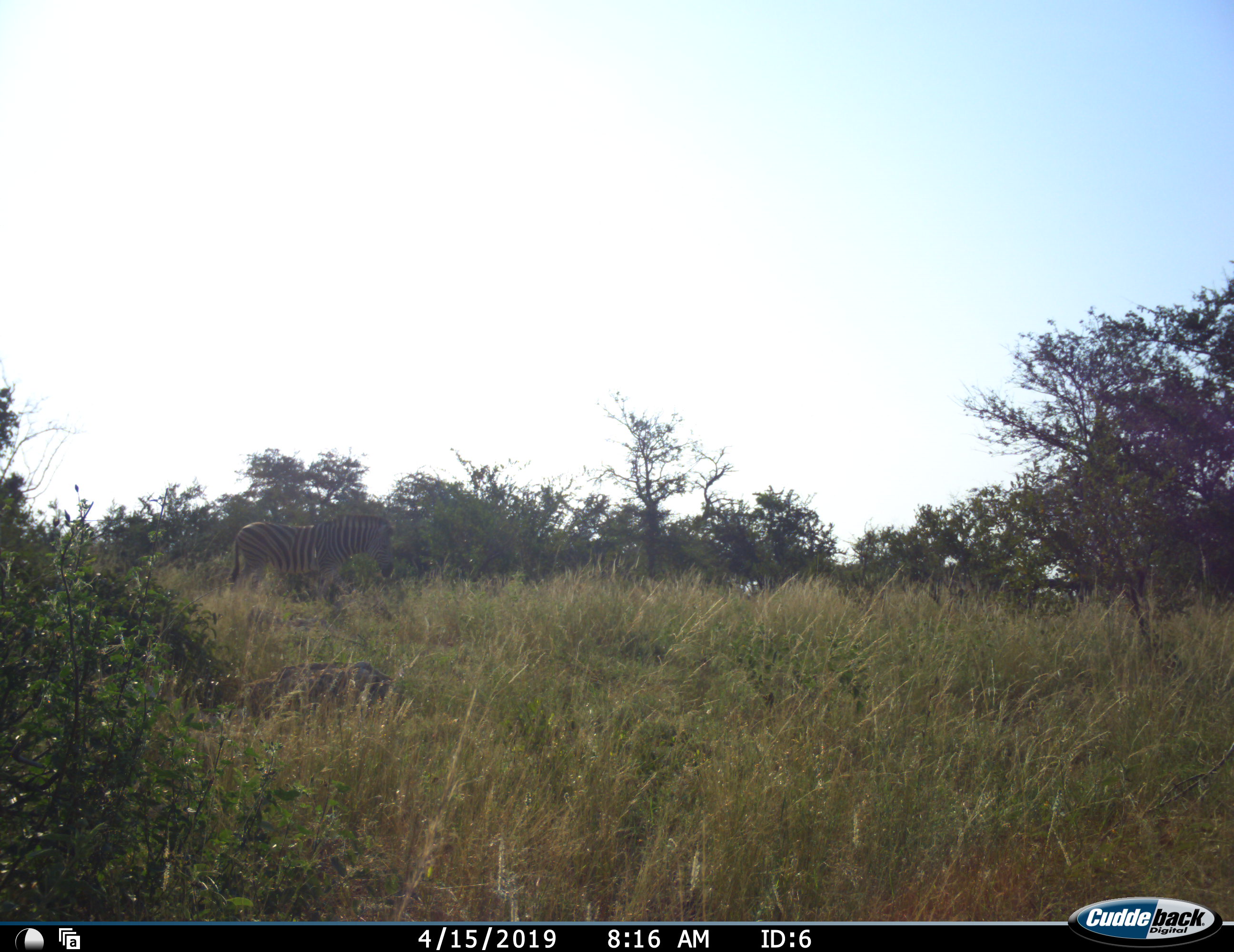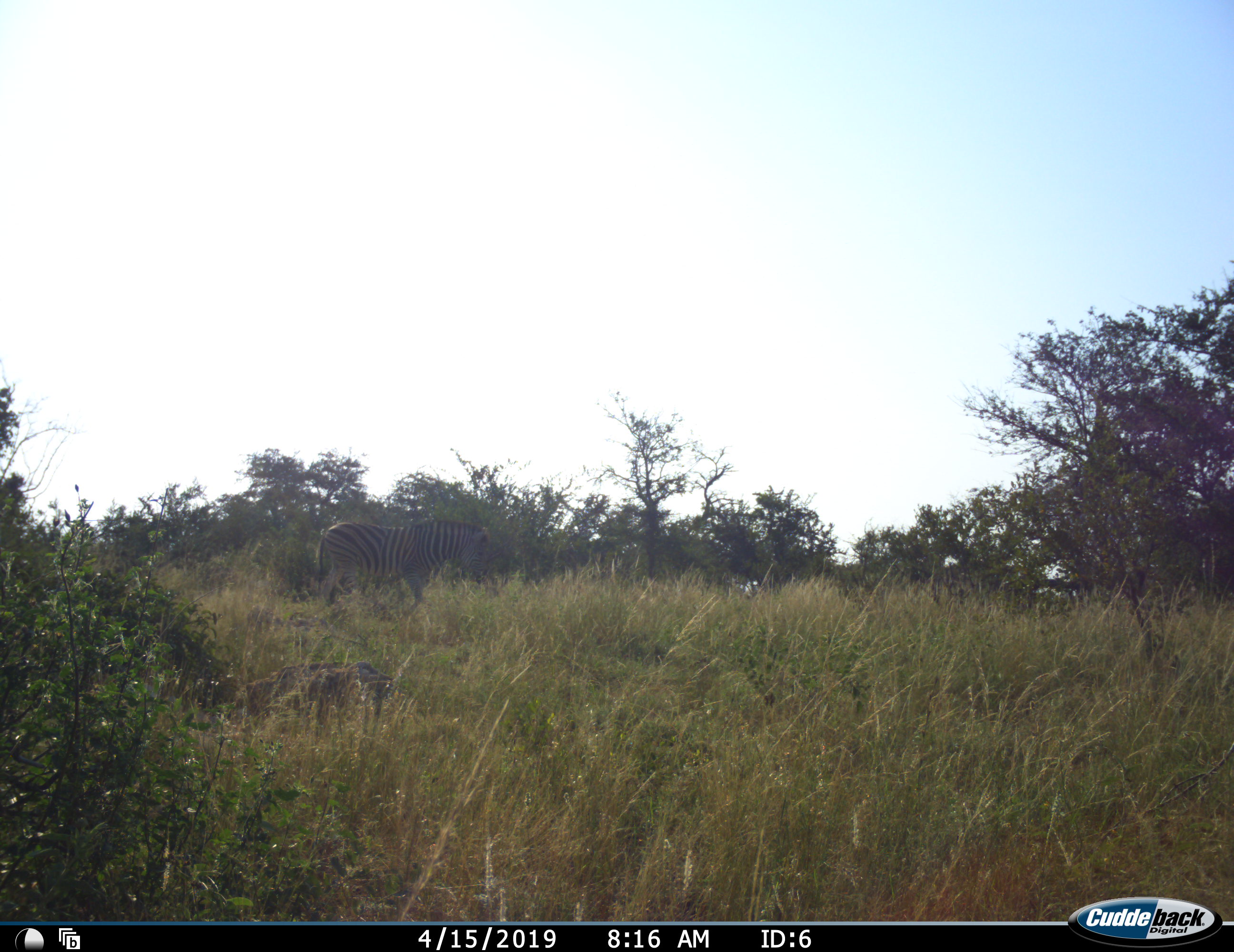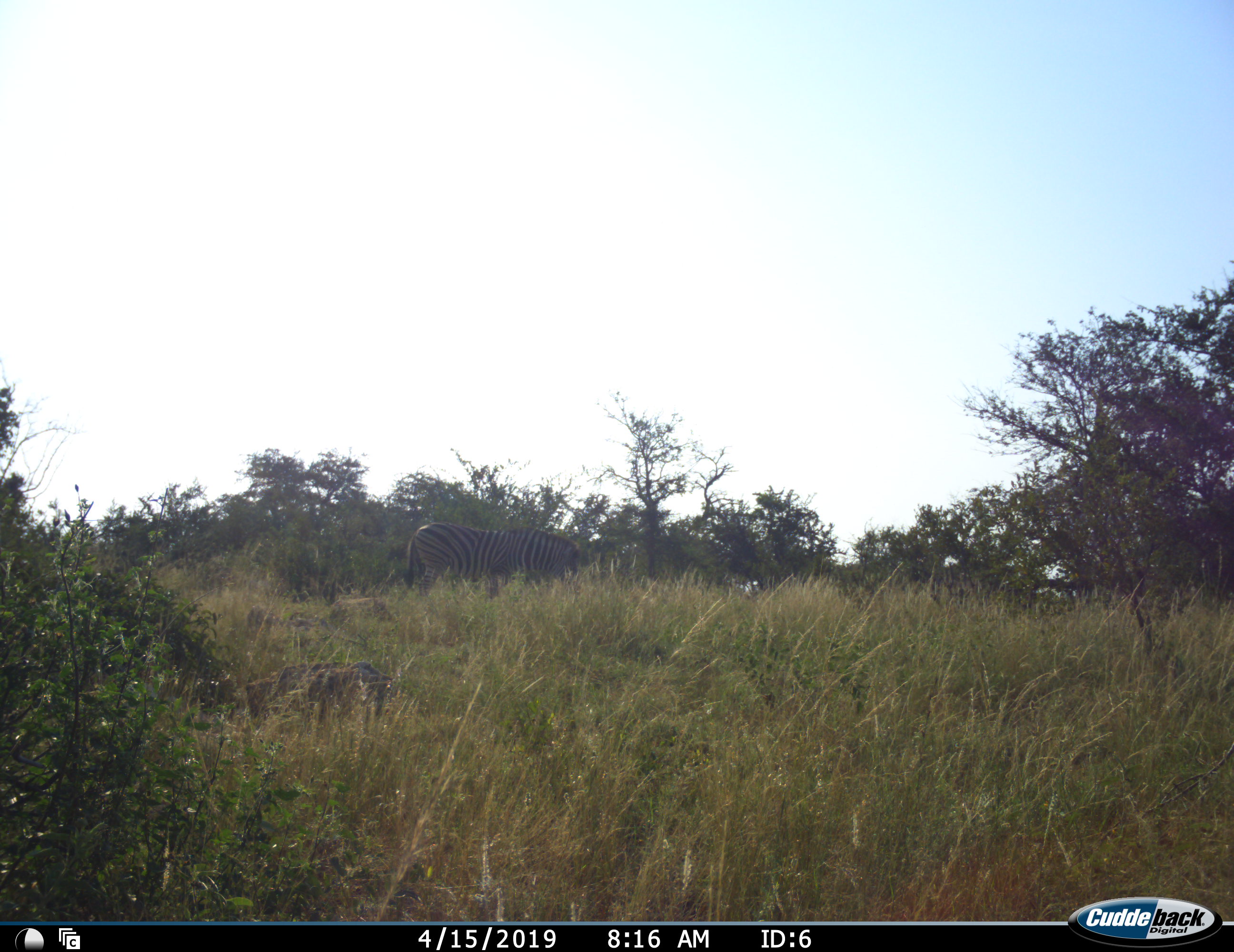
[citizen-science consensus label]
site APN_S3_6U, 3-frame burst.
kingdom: Animalia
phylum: Chordata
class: Mammalia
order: Perissodactyla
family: Equidae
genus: Equus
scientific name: Equus quagga burchellii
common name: burchell's zebra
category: zebraburchells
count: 1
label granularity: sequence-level